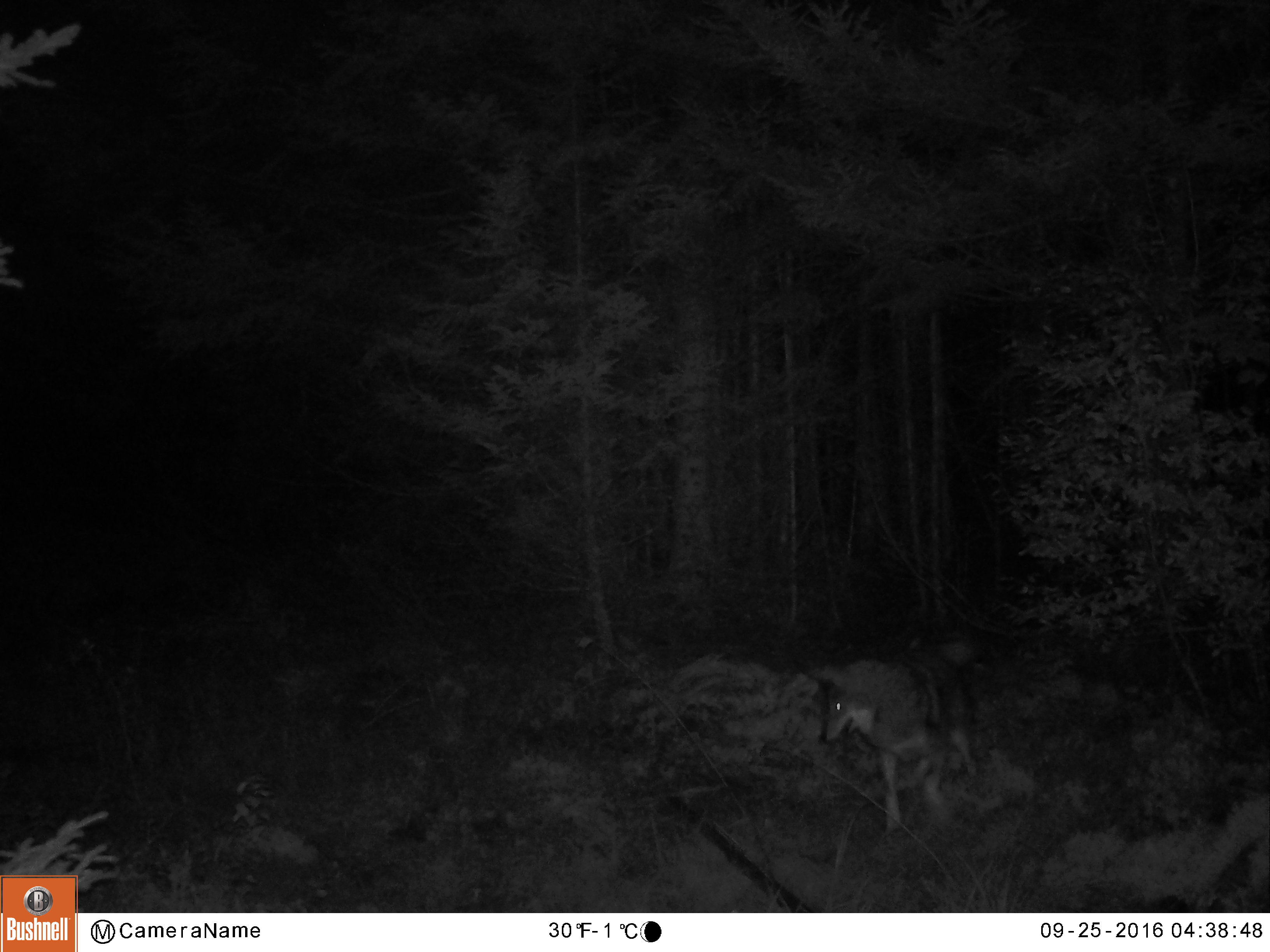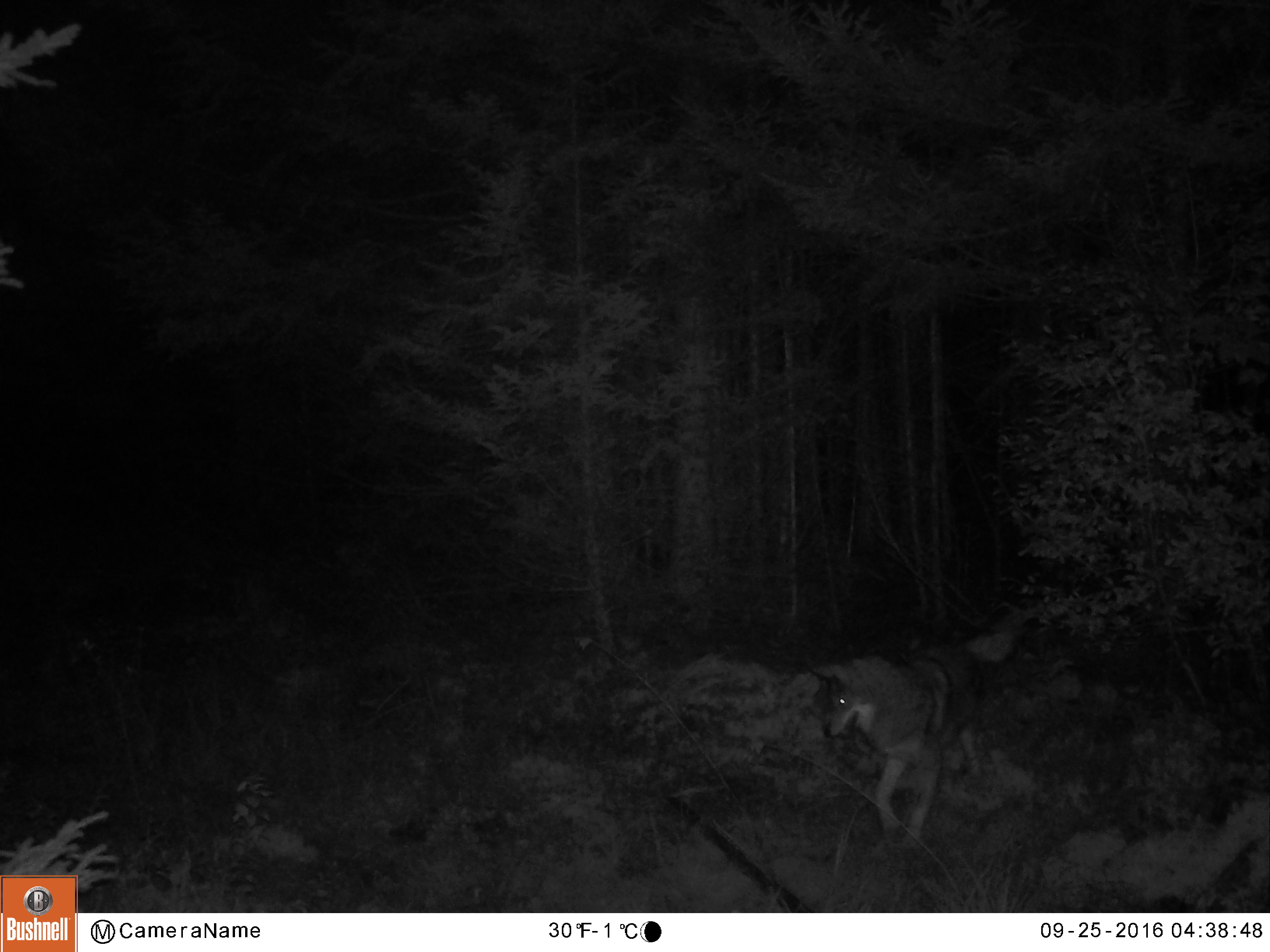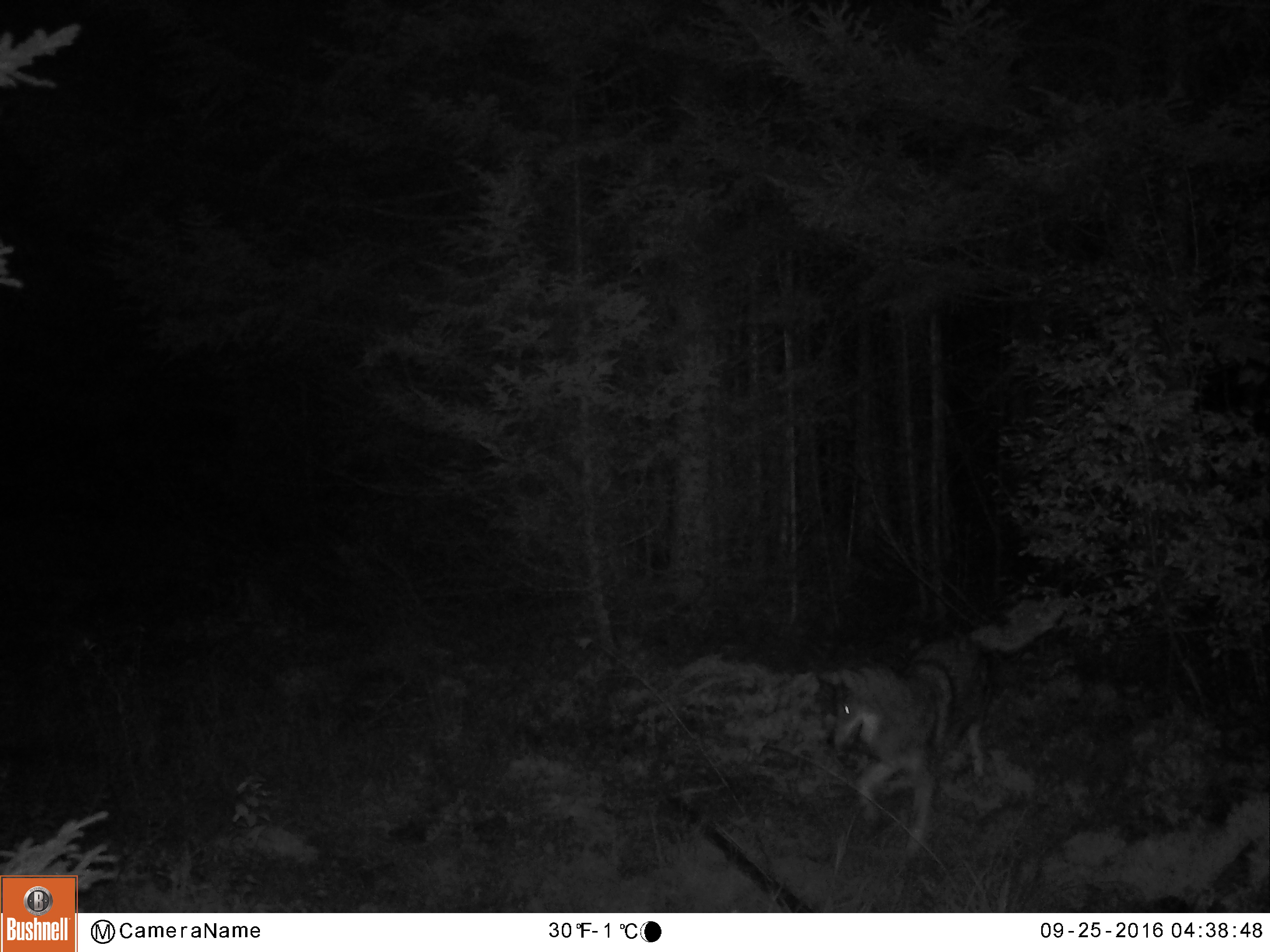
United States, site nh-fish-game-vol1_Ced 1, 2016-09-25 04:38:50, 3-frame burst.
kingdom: Animalia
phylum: Chordata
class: Mammalia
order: Carnivora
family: Canidae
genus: Canis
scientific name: Canis latrans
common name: coyote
Coyote (Canis latrans).